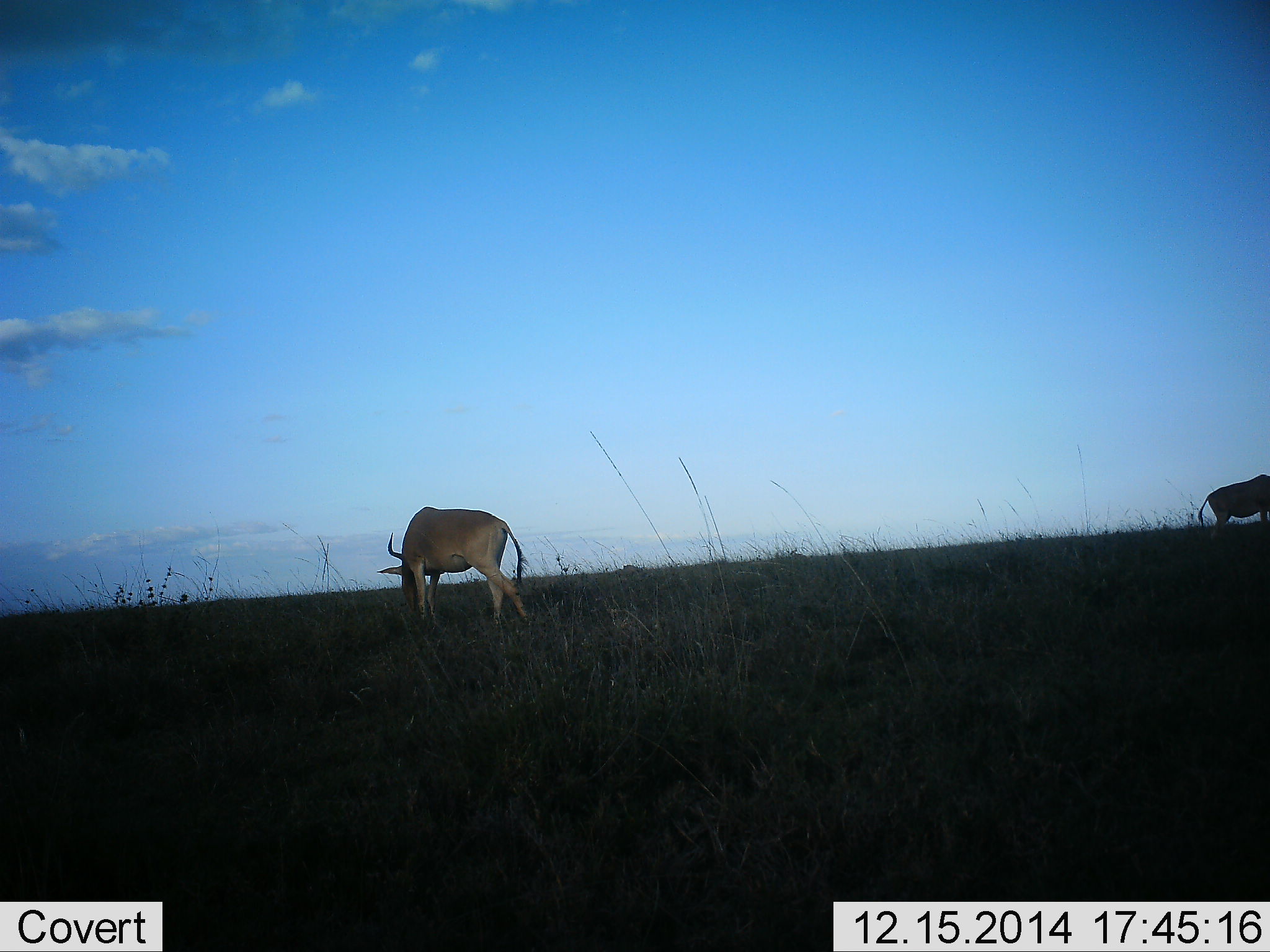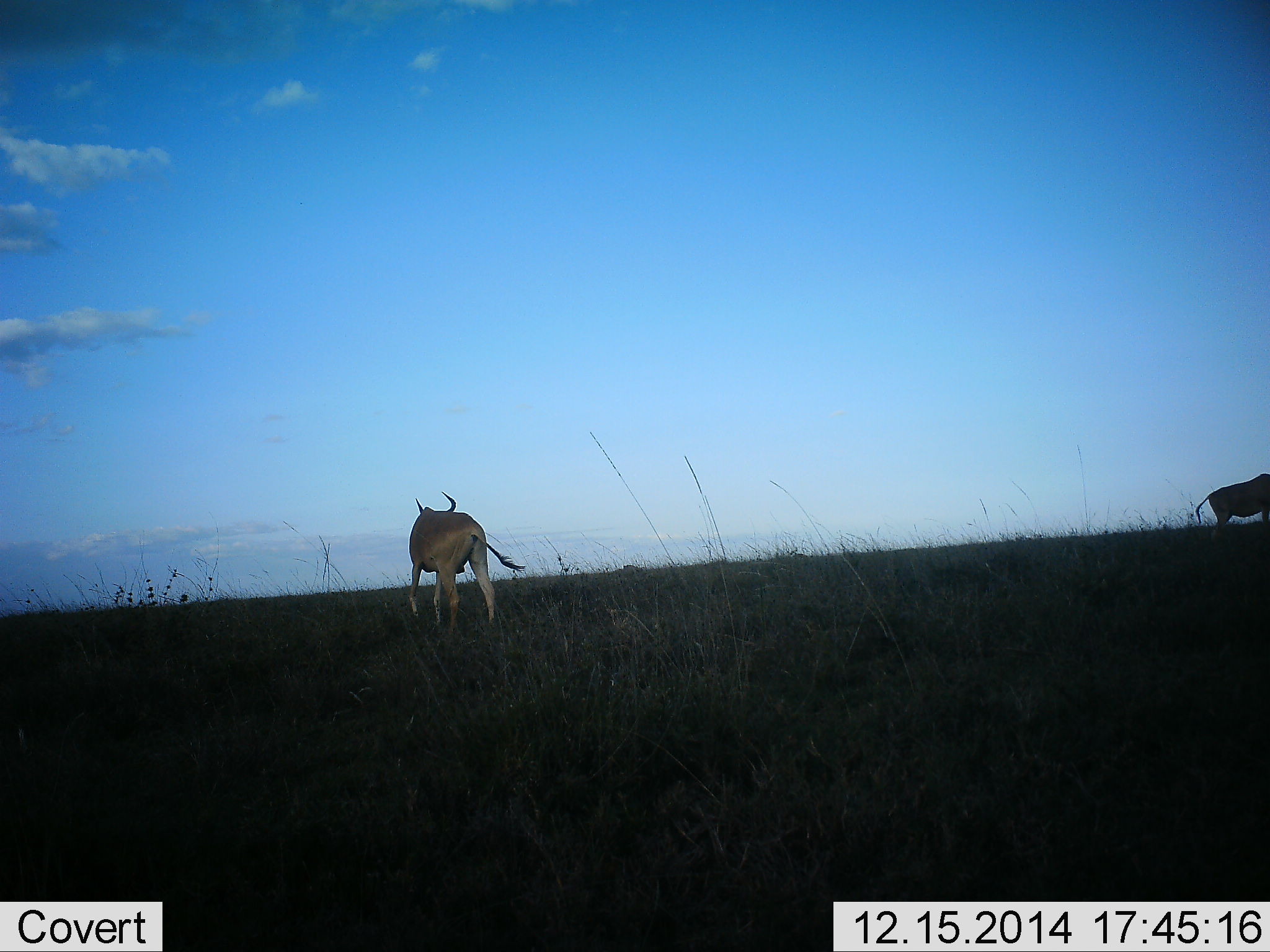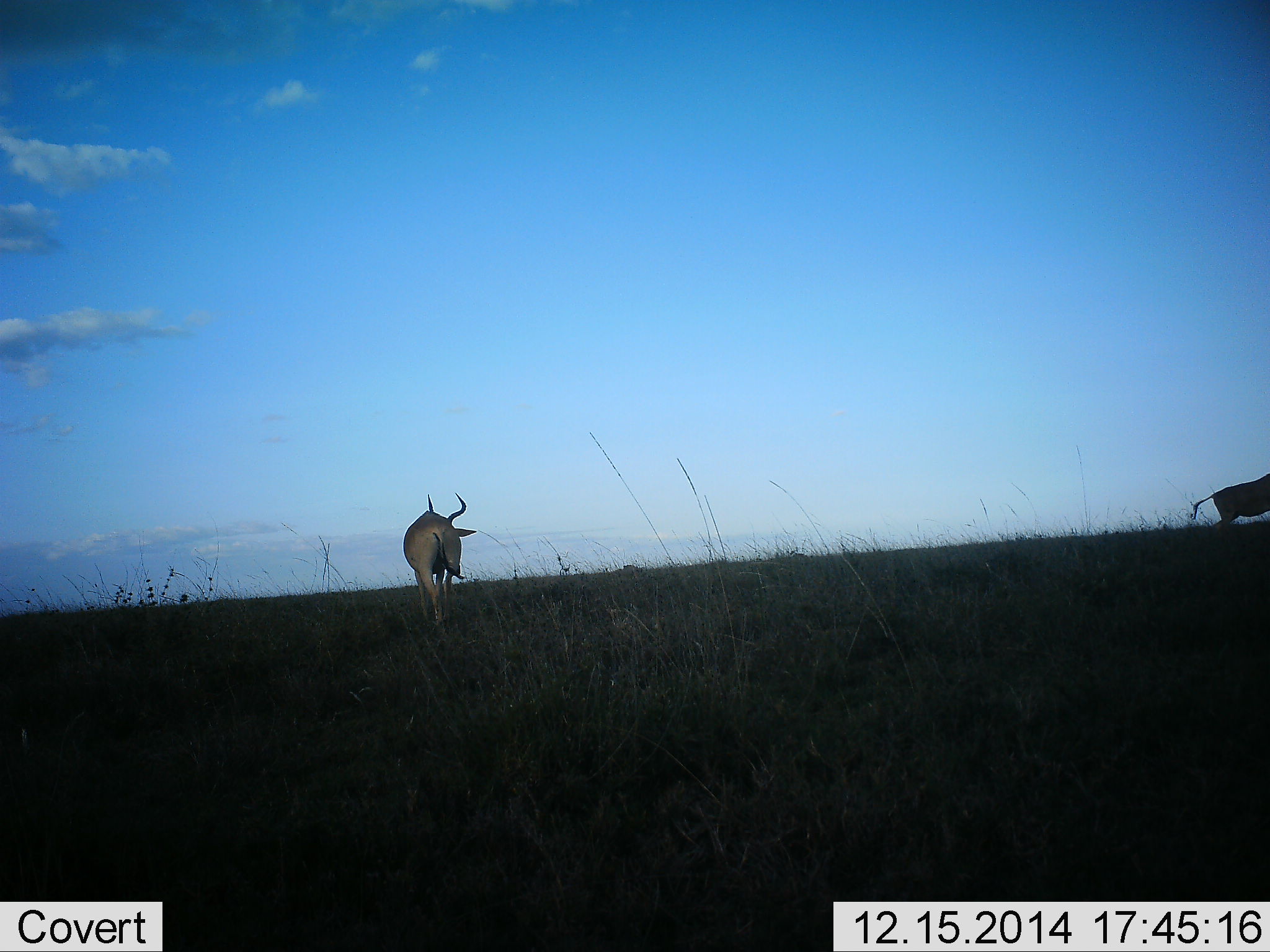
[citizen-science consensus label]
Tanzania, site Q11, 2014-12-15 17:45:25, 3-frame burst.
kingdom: Animalia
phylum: Chordata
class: Mammalia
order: Artiodactyla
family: Bovidae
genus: Alcelaphus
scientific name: Alcelaphus buselaphus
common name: hartebeest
Hartebeest (Alcelaphus buselaphus), count 2. Behavior (volunteer vote fractions): standing 20%, resting 0%, moving 60%, interacting 0%. Young present (vote fraction): 0%. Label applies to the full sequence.